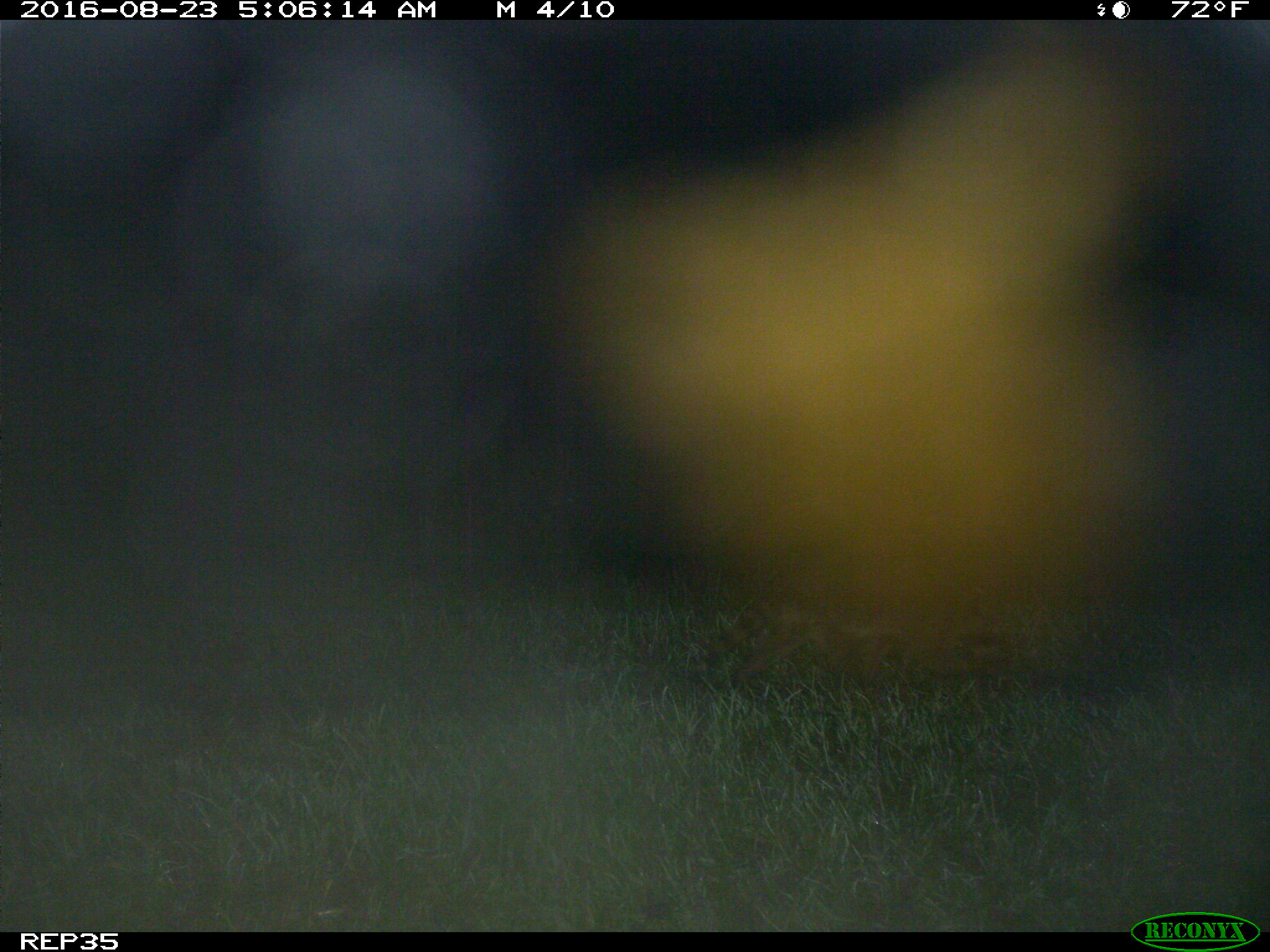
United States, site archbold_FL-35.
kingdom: Animalia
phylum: Chordata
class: Mammalia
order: Carnivora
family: Procyonidae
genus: Procyon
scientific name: Procyon lotor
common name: common raccoon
Procyon lotor (common raccoon).